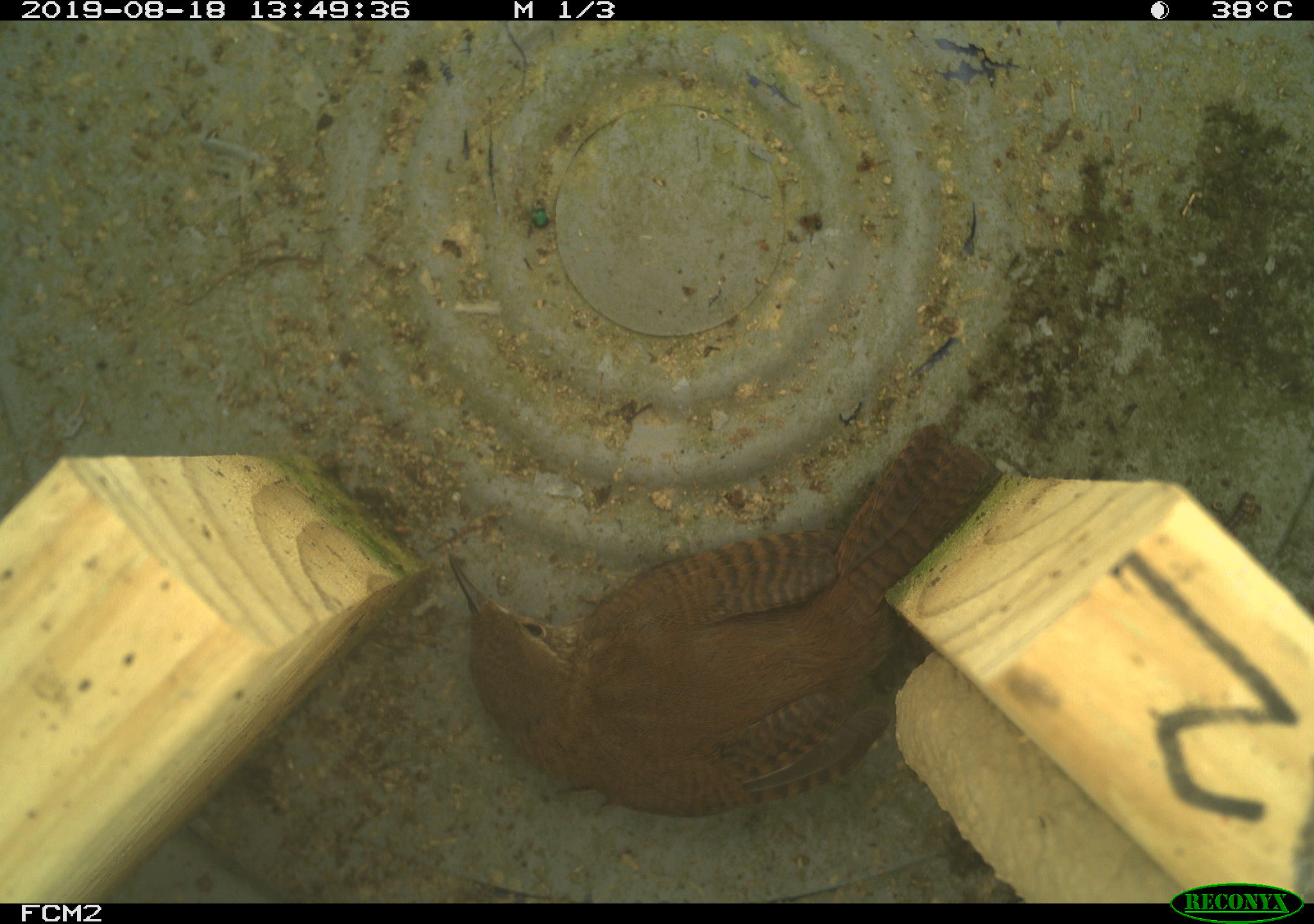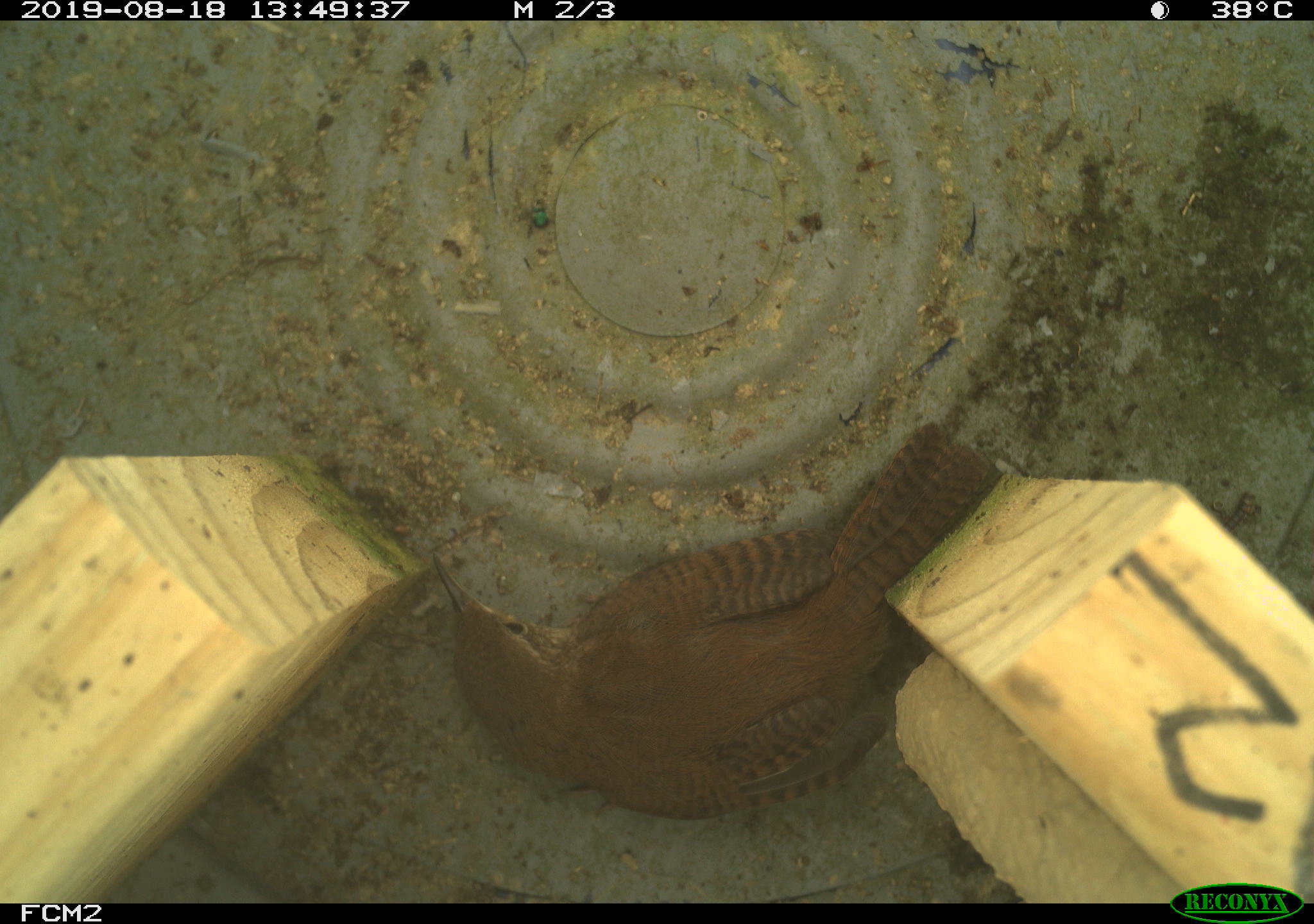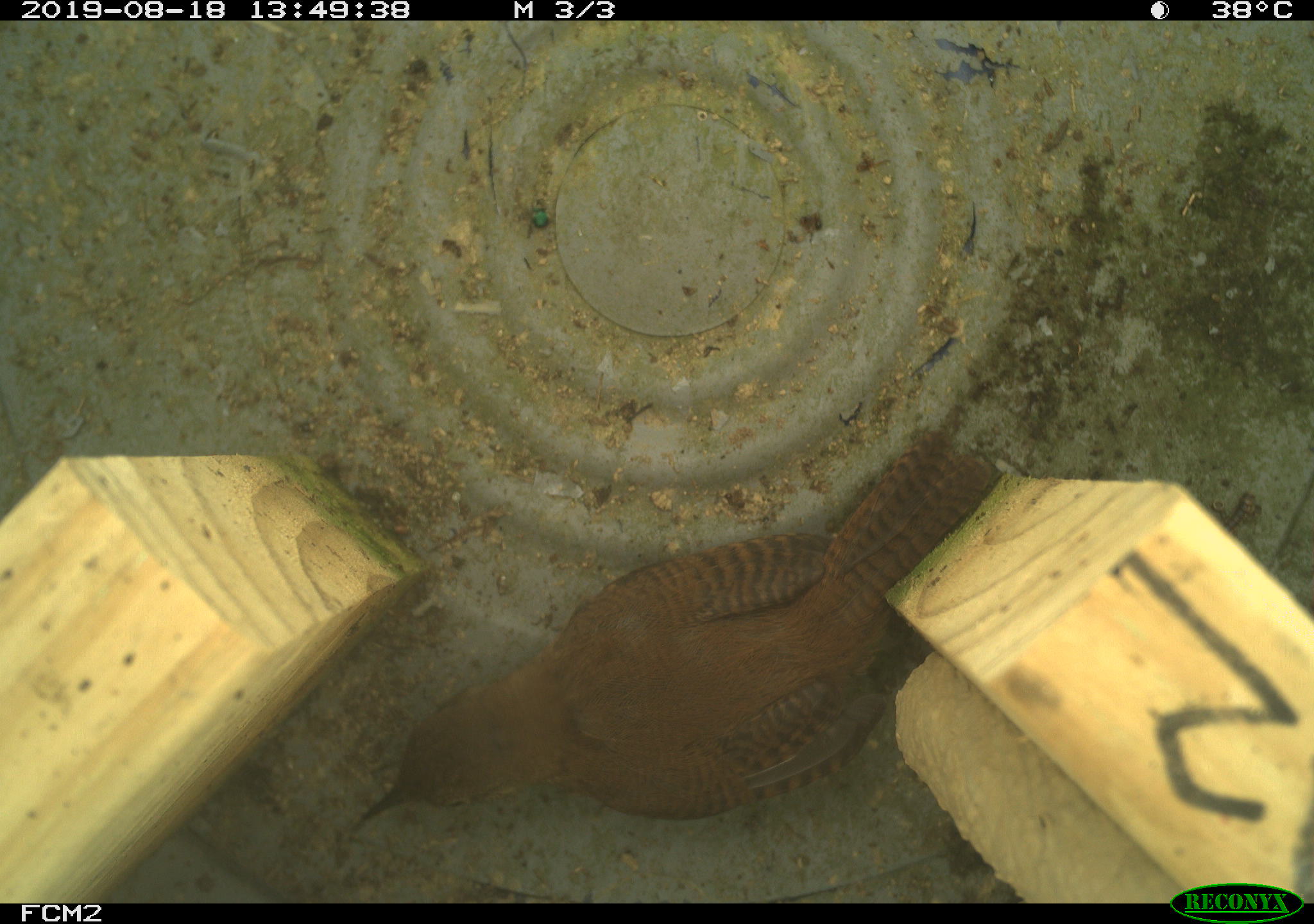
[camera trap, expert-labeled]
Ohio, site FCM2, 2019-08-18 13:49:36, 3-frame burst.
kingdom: Animalia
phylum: Chordata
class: Aves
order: Passeriformes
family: Troglodytidae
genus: Troglodytes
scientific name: Troglodytes aedon aedon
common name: northern house wren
Northern house wren (Troglodytes aedon aedon).